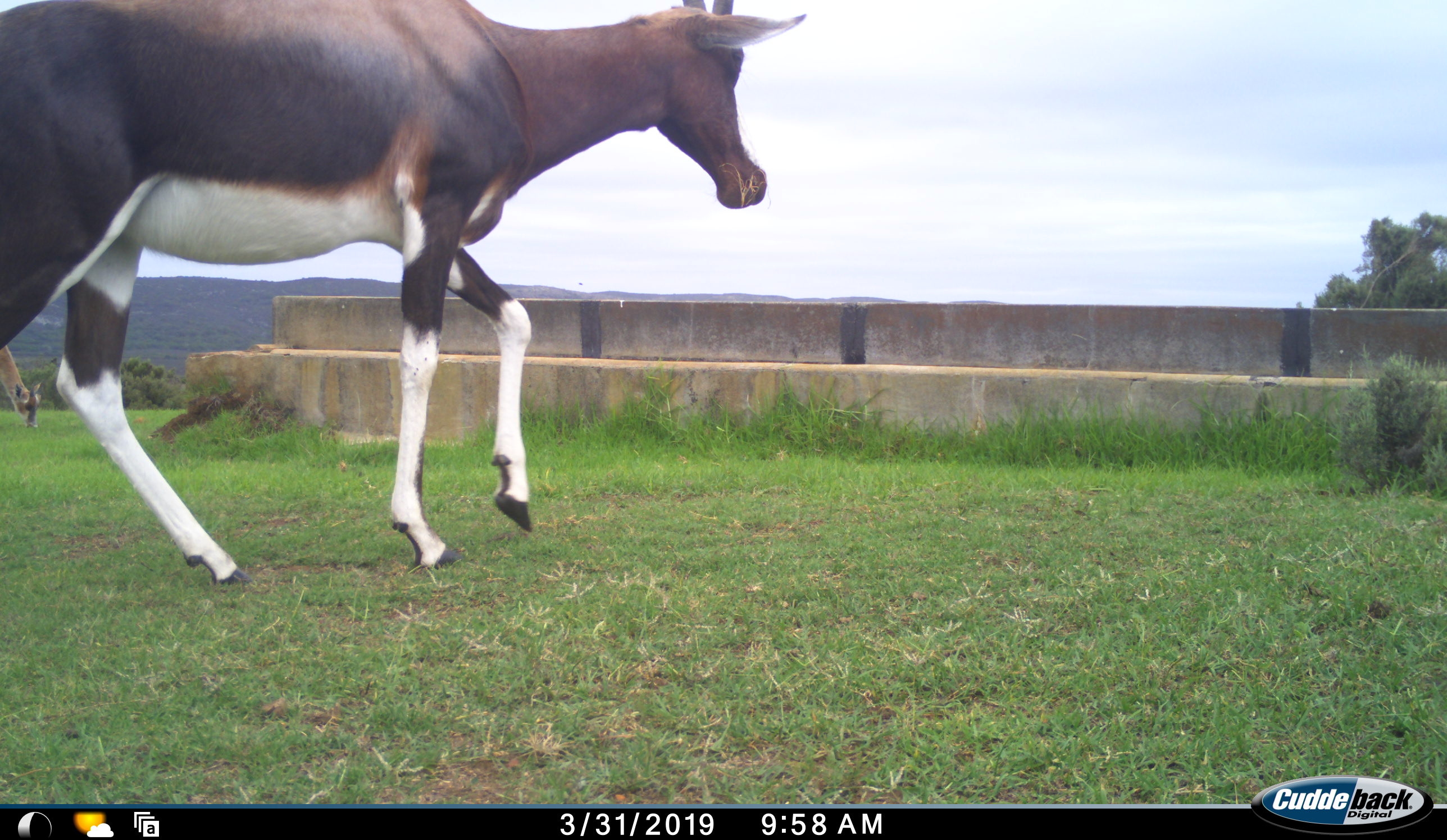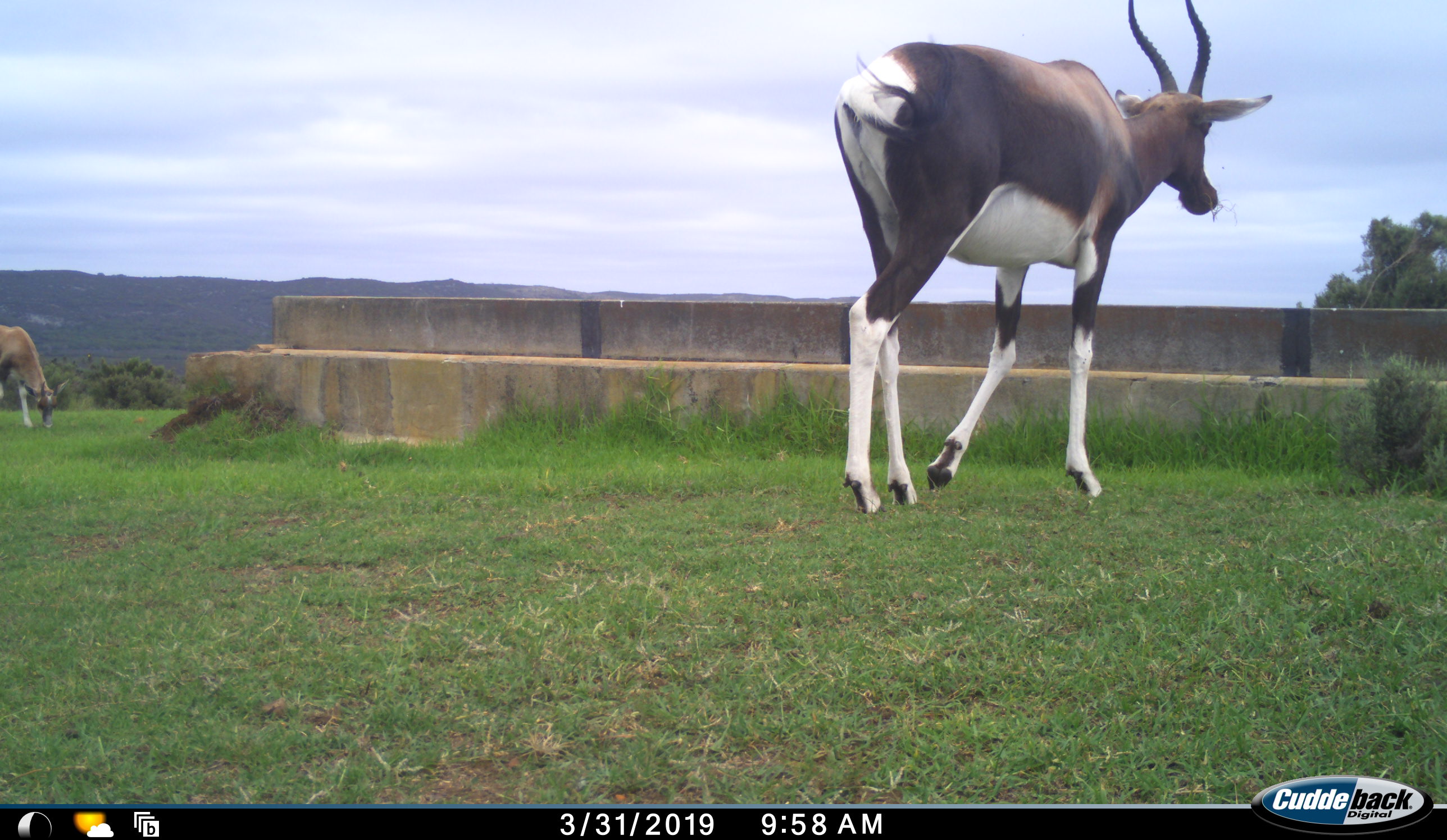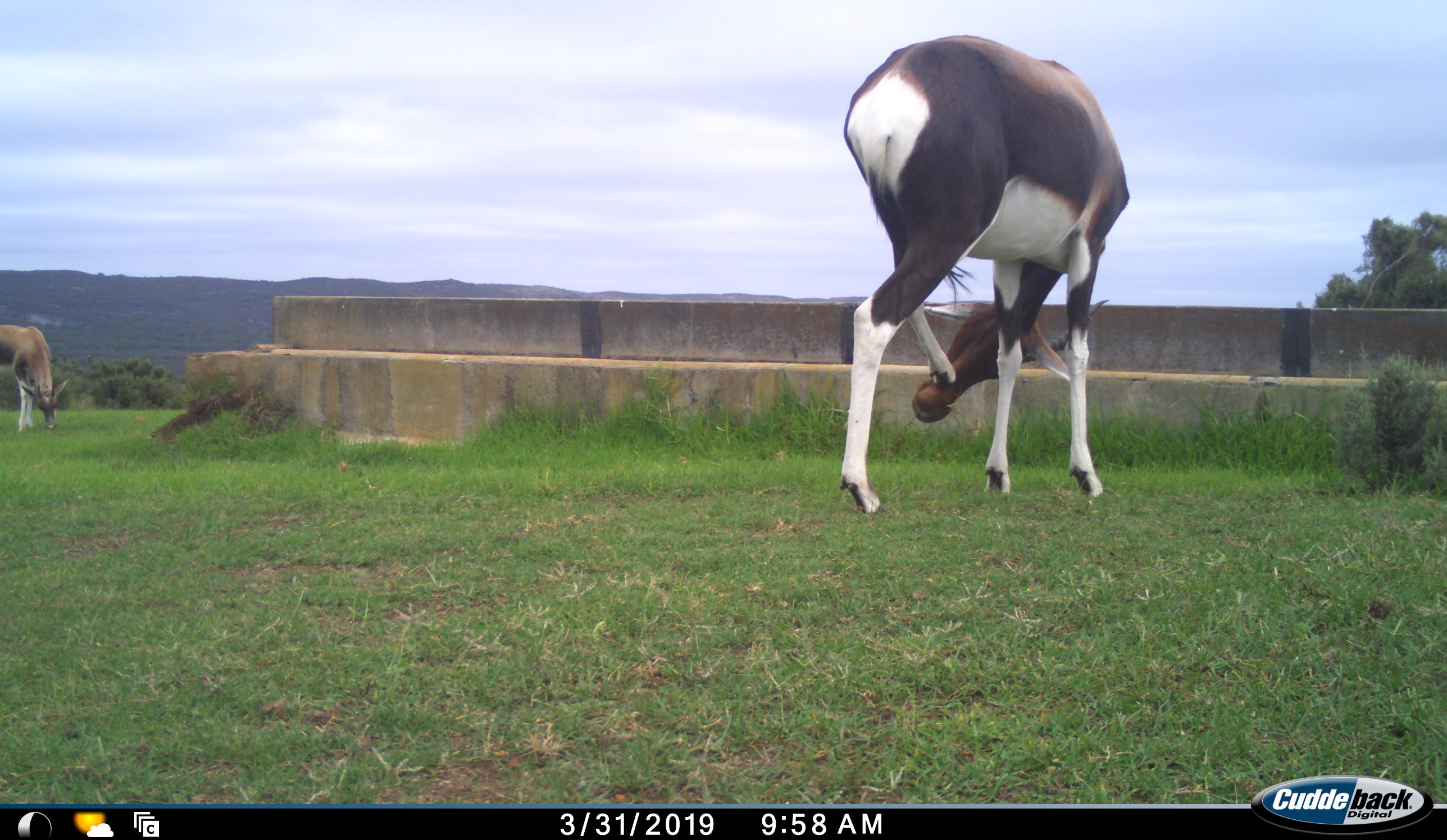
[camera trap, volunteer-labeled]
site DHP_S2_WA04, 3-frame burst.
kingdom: Animalia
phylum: Chordata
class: Mammalia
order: Artiodactyla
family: Bovidae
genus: Damaliscus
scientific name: Damaliscus pygargus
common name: bontebok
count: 2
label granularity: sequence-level